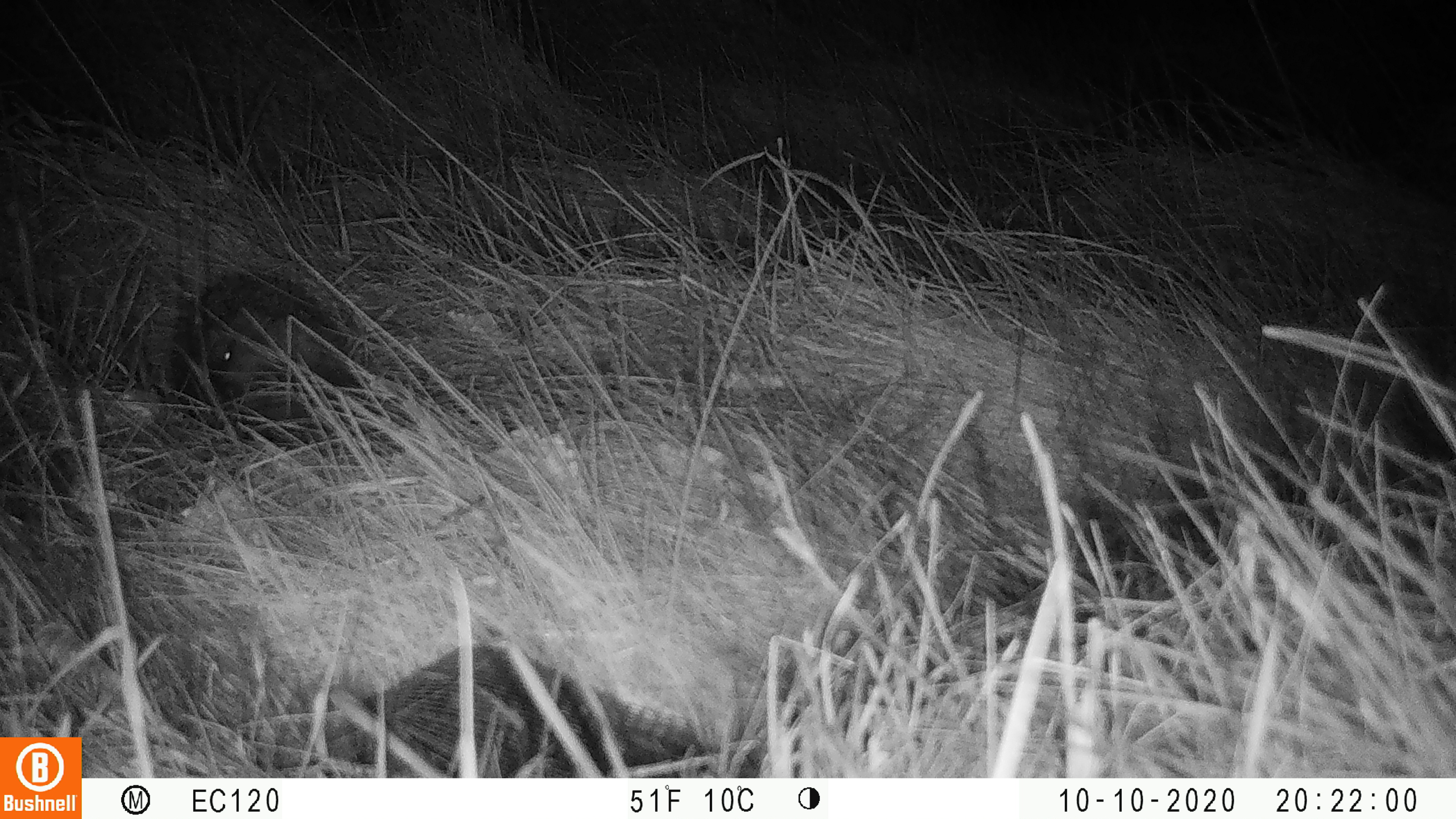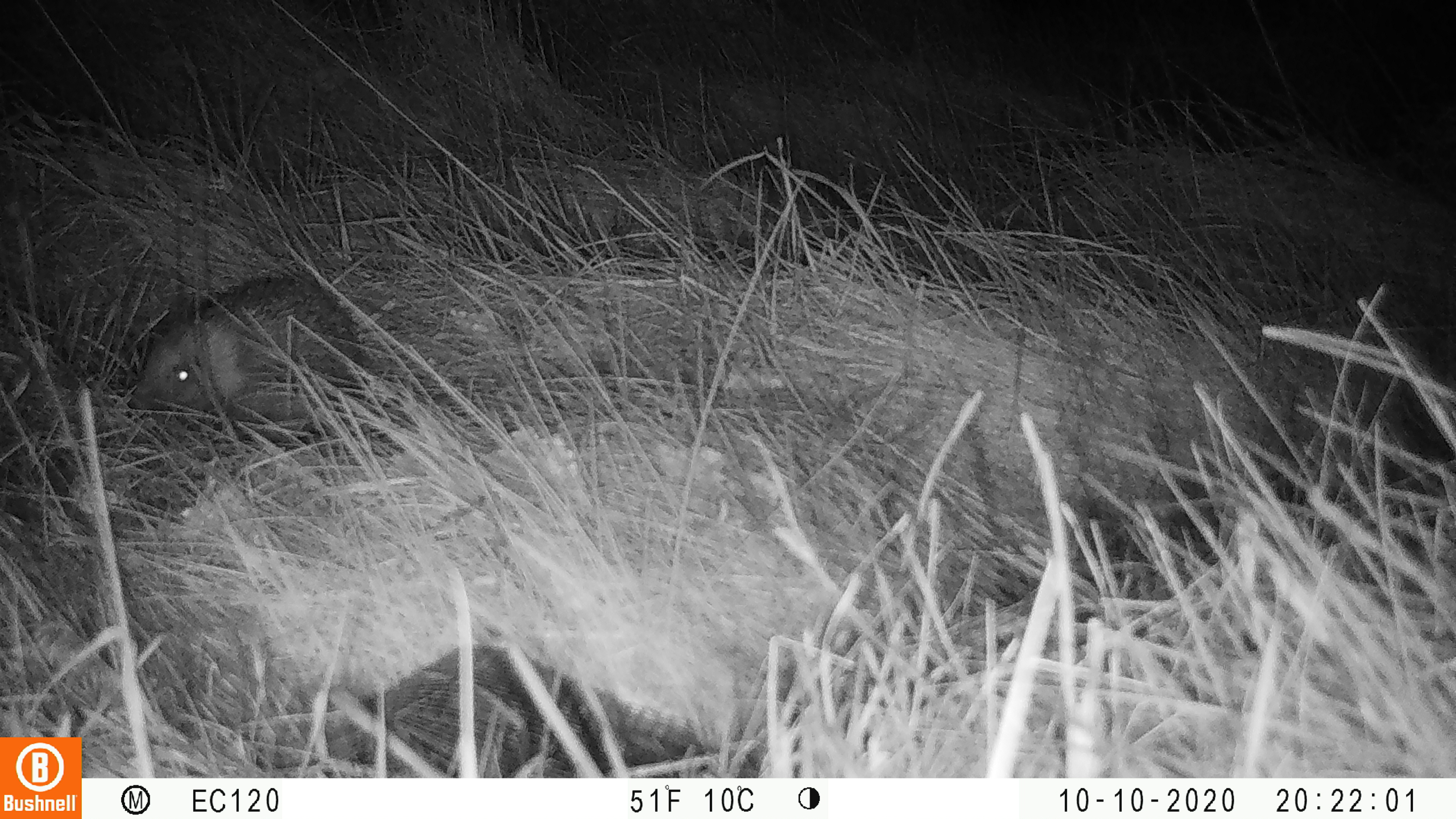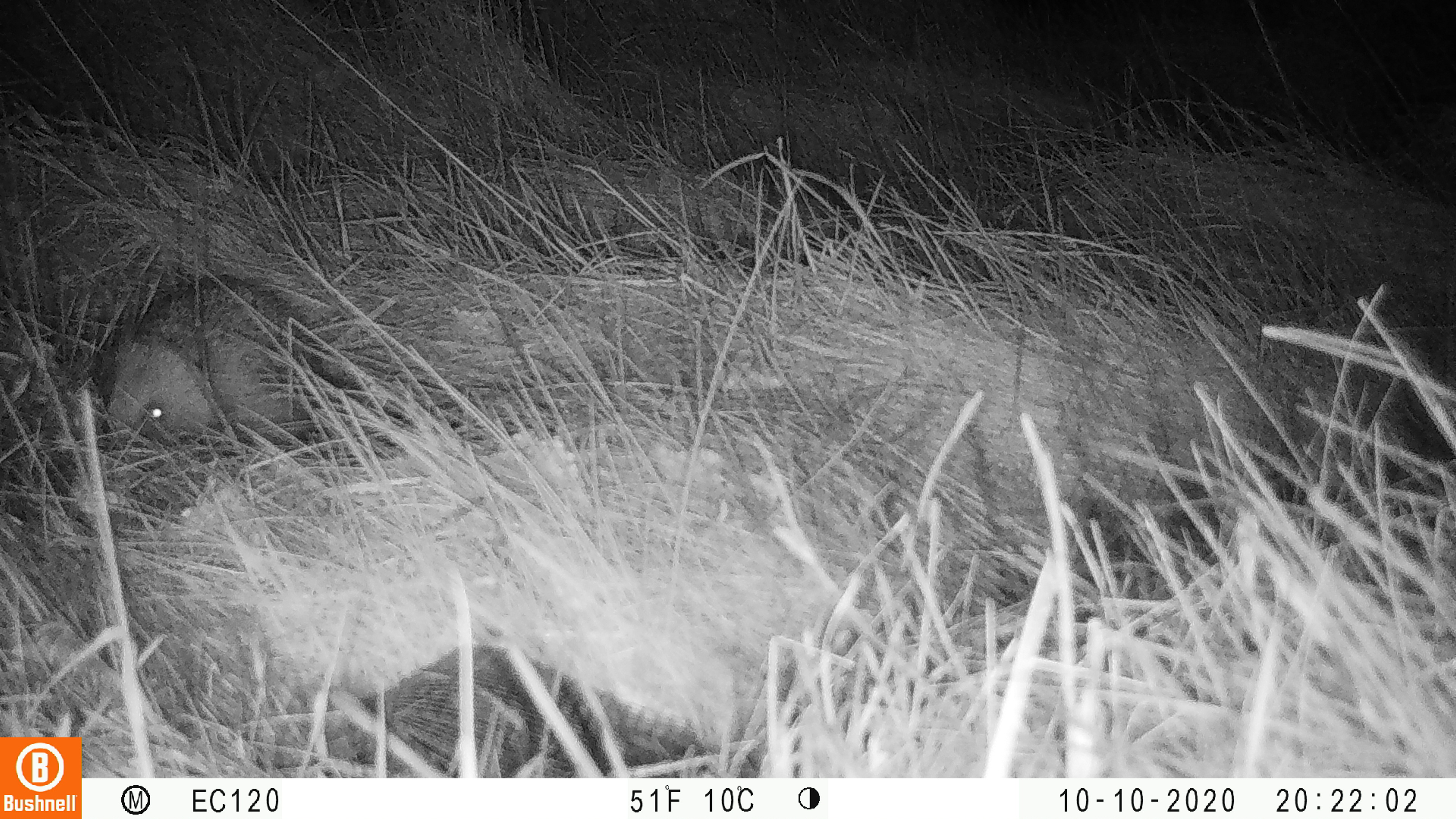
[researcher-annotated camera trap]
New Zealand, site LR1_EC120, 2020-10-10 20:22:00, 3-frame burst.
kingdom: Animalia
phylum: Chordata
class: Mammalia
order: Eulipotyphla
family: Erinaceidae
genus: Erinaceus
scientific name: Erinaceus europaeus europaeus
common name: european hedgehog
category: hedgehog